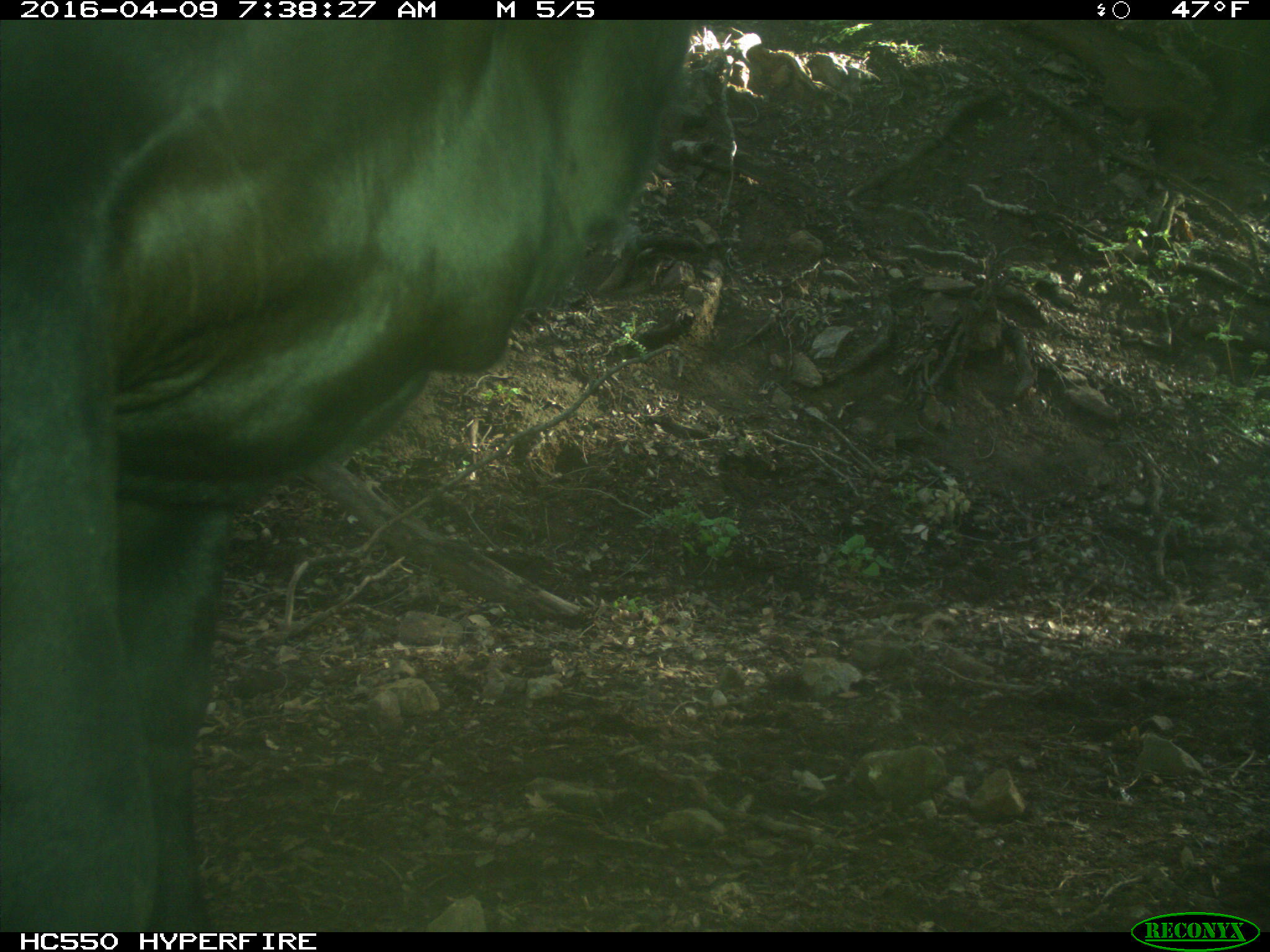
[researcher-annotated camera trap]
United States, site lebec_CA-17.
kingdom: Animalia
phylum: Chordata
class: Mammalia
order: Artiodactyla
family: Bovidae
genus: Bos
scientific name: Bos taurus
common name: domestic cow